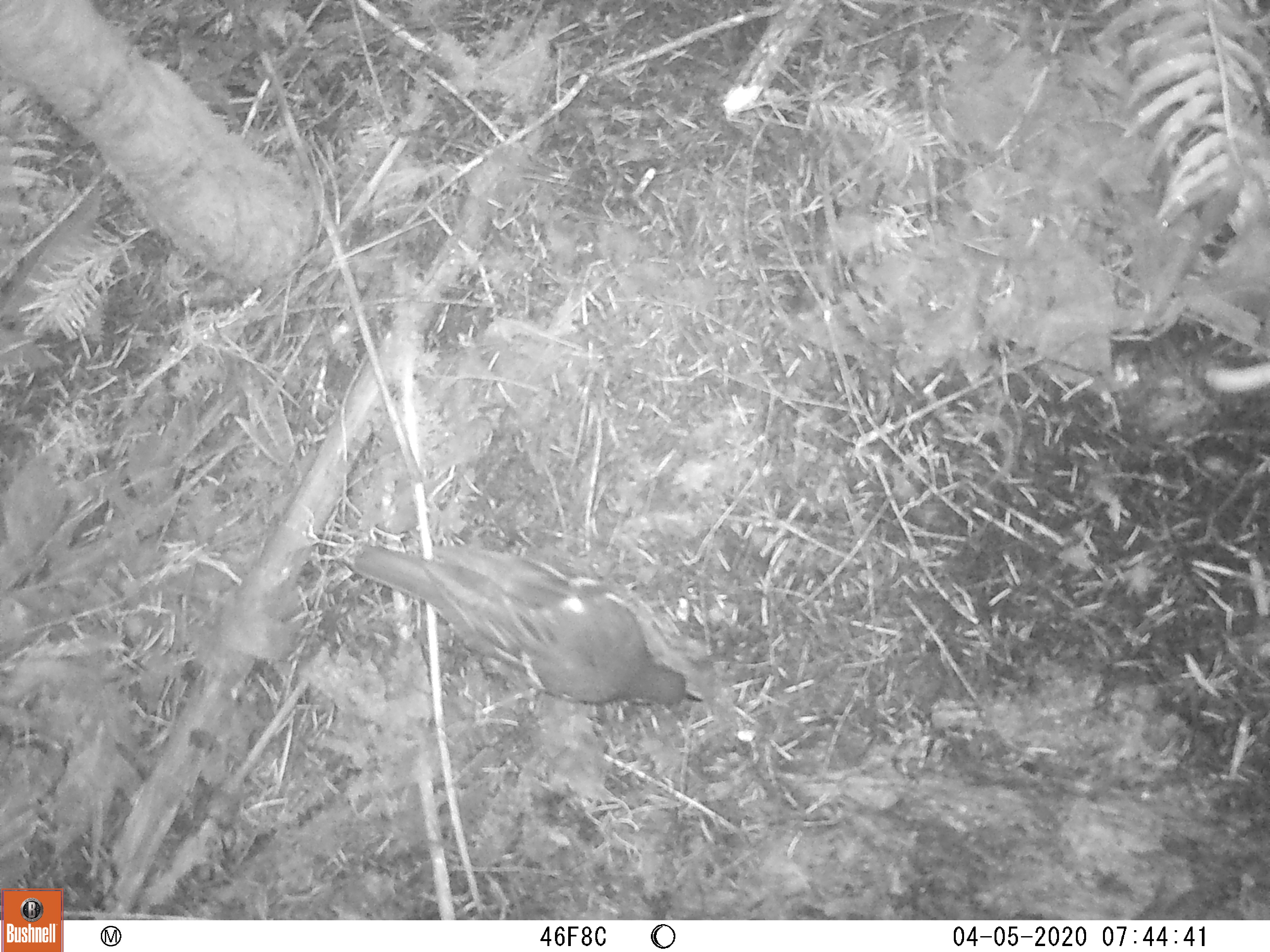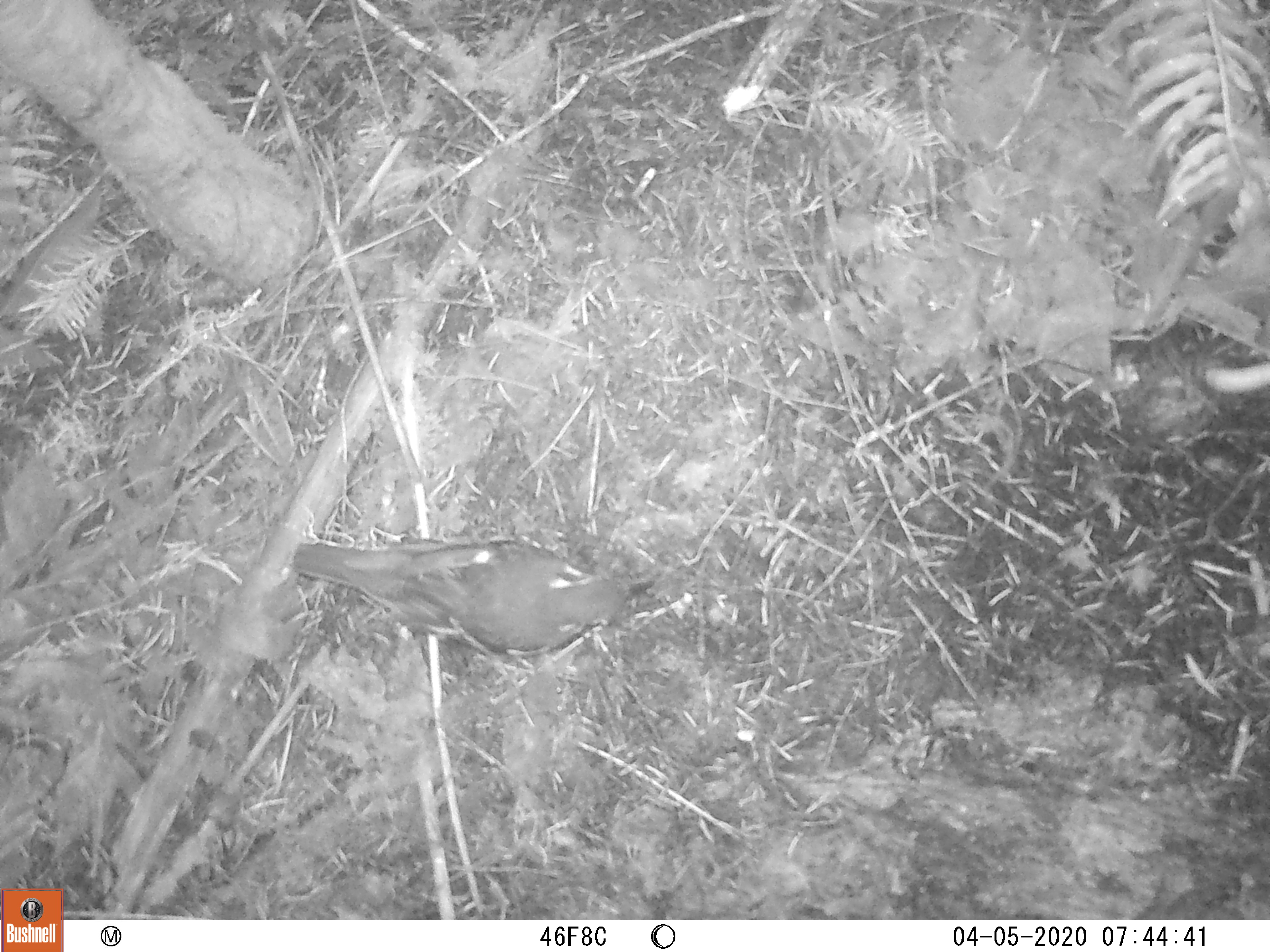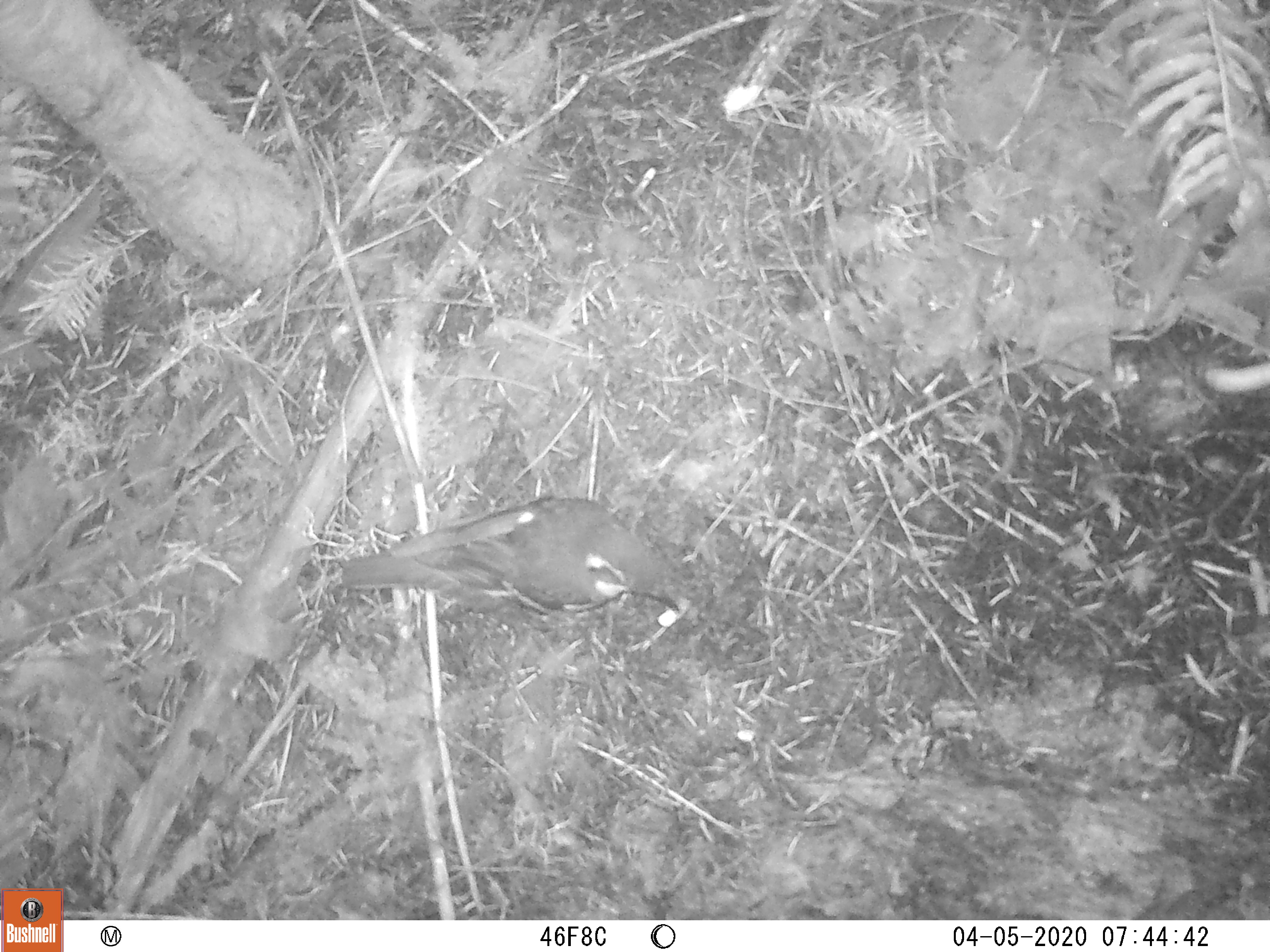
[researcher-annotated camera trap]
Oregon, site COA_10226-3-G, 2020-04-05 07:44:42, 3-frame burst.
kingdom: Animalia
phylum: Chordata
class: Aves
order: Passeriformes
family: Turdidae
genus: Ixoreus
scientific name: Ixoreus naevius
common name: varied thrush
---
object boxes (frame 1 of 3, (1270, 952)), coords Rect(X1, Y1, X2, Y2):
varied thrush: Rect(349, 542, 712, 716)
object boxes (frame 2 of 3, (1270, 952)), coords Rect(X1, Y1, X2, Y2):
varied thrush: Rect(287, 528, 657, 662)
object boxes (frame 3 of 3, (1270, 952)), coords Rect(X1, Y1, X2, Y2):
varied thrush: Rect(337, 504, 686, 614)